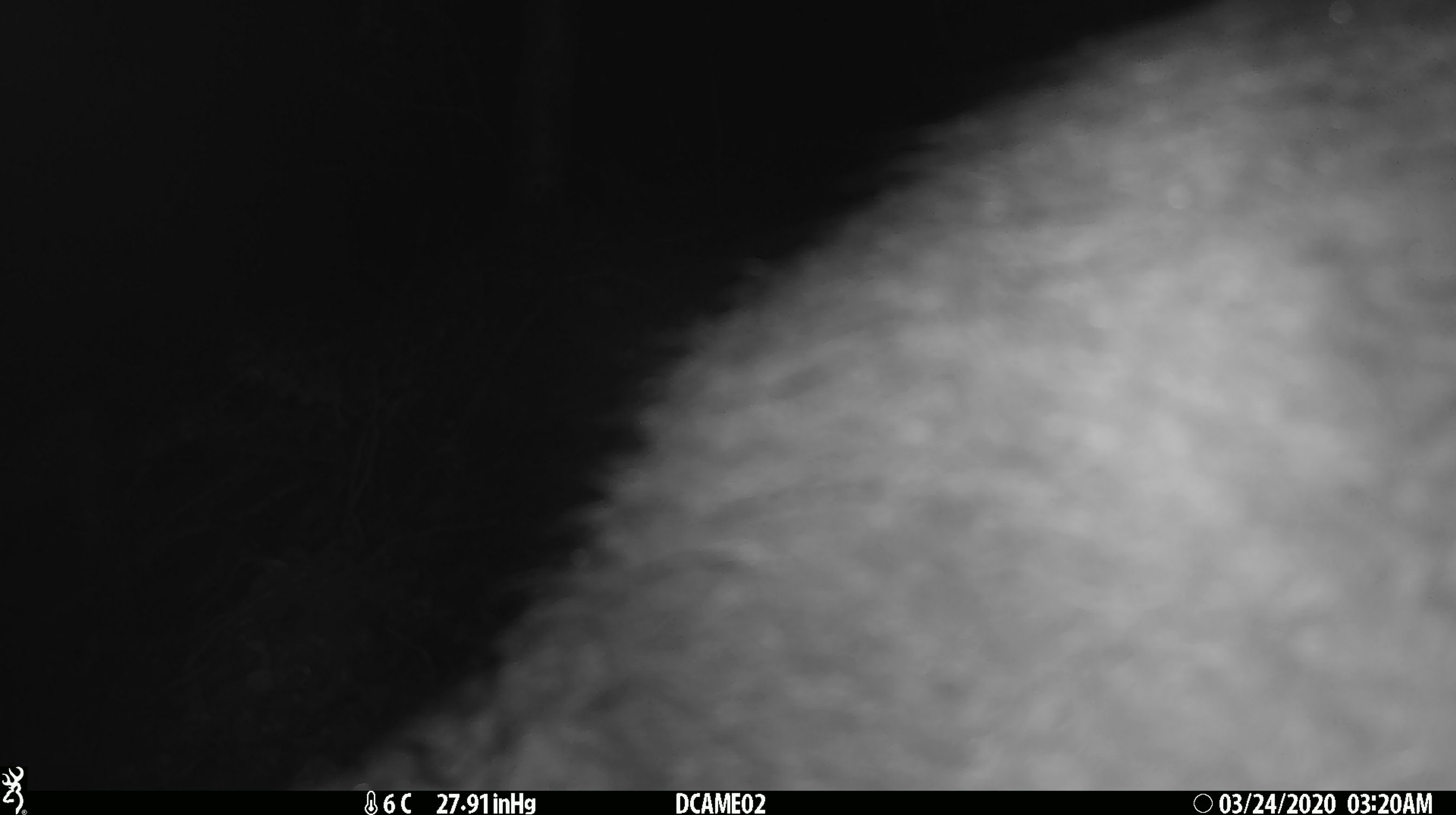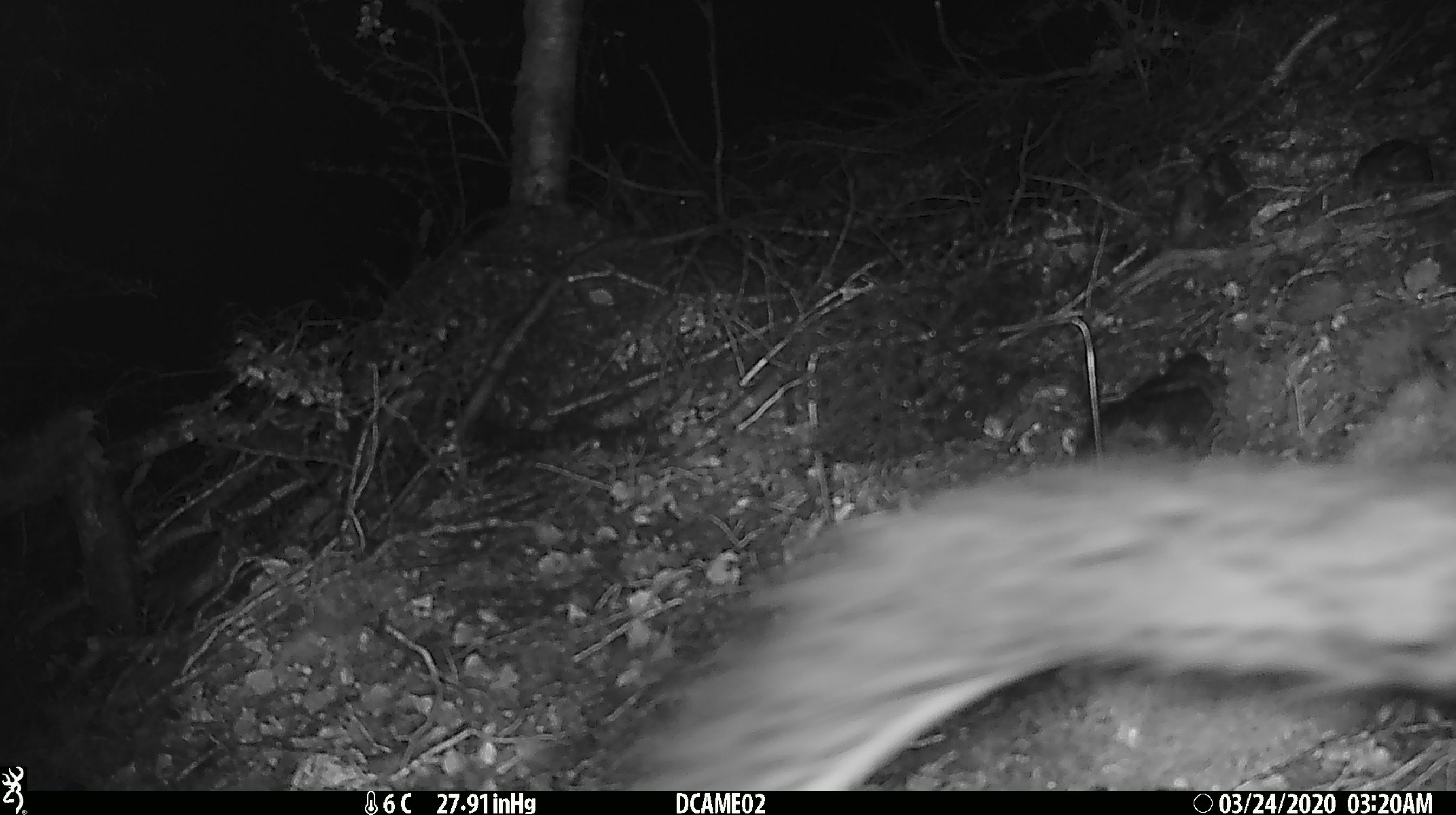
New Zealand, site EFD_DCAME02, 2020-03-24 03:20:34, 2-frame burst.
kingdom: Animalia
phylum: Chordata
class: Mammalia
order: Diprotodontia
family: Phalangeridae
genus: Trichosurus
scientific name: Trichosurus vulpecula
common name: common brushtail possum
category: possum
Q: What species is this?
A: Possum (common brushtail possum) (Trichosurus vulpecula).